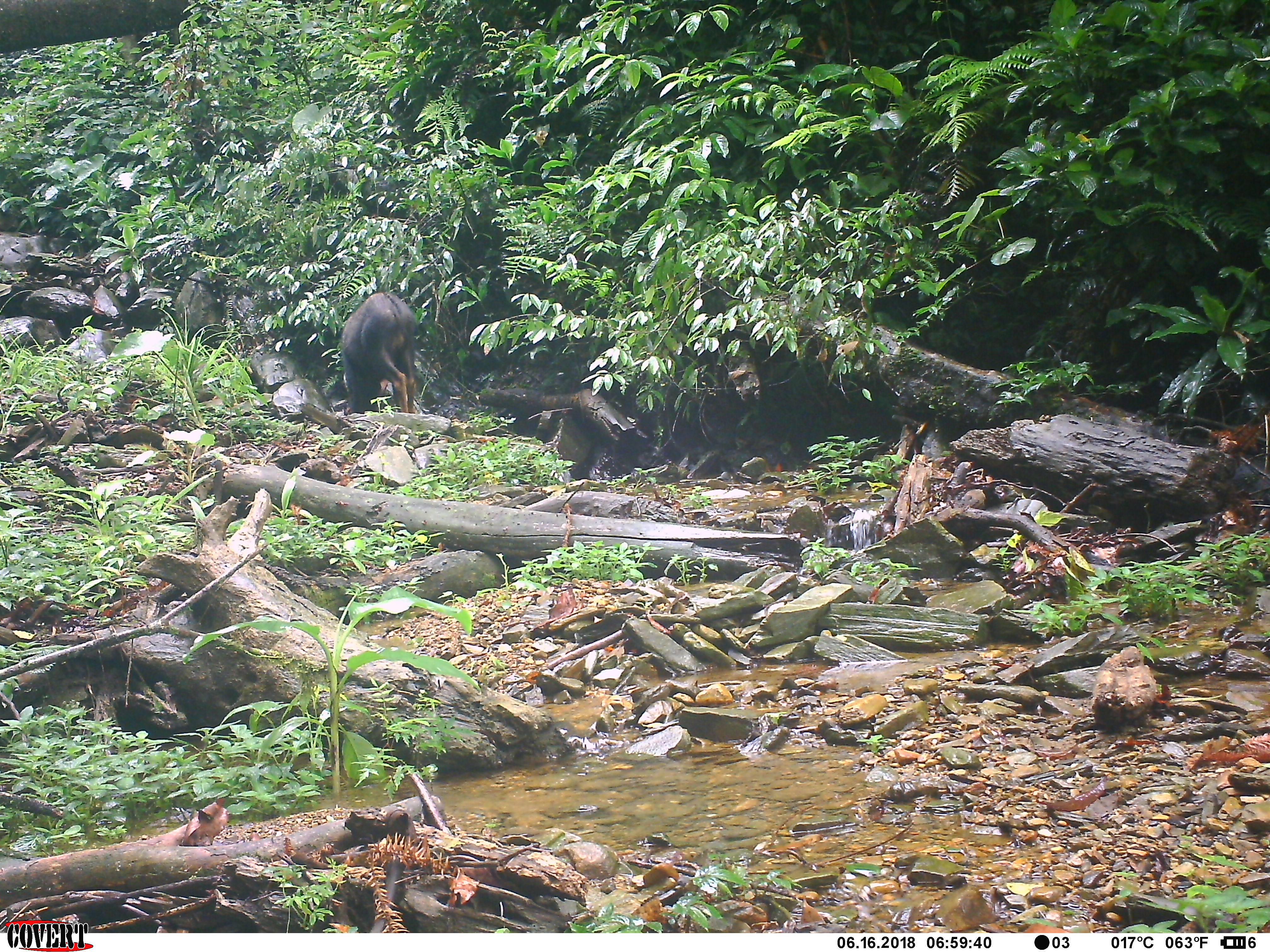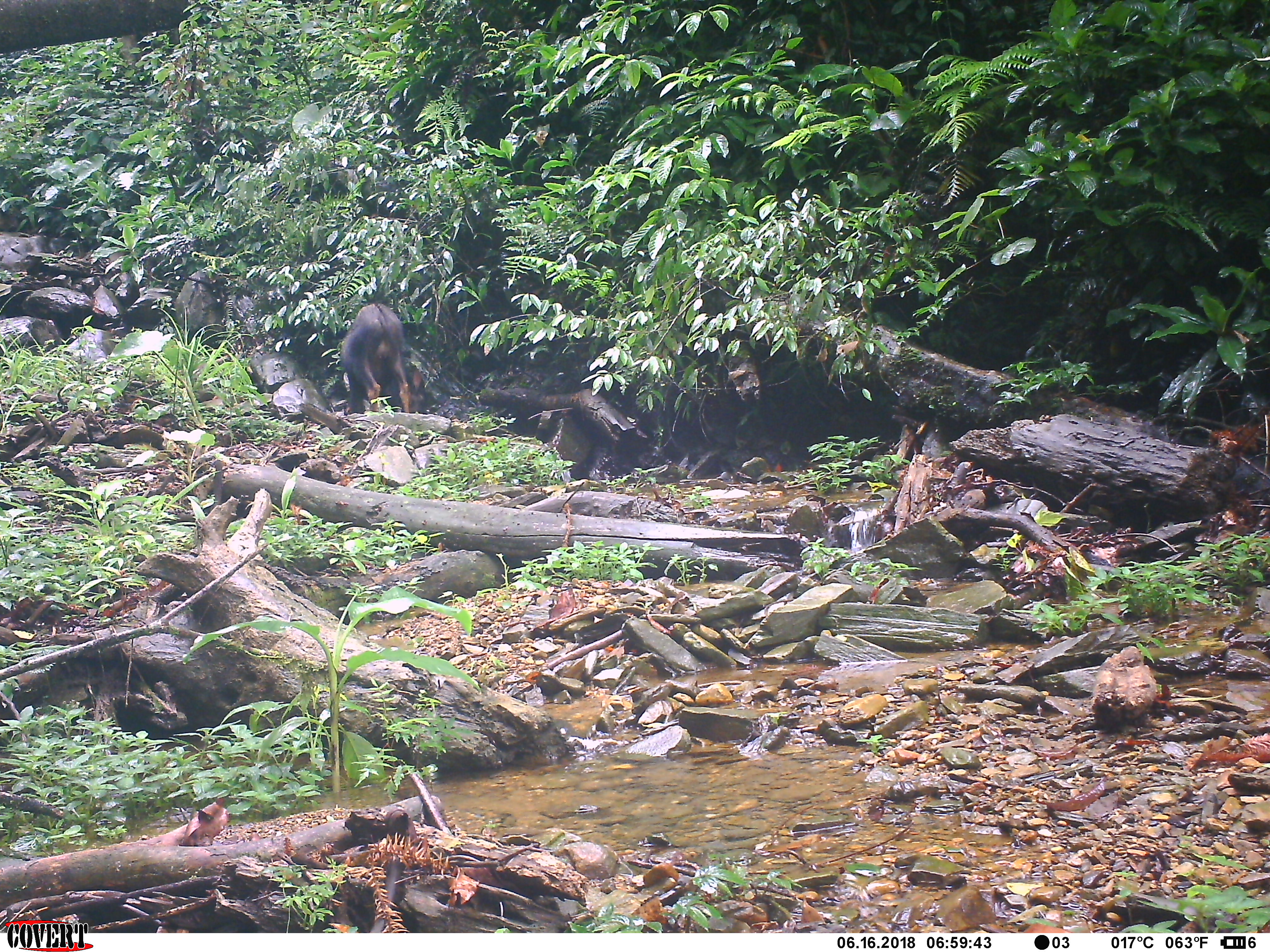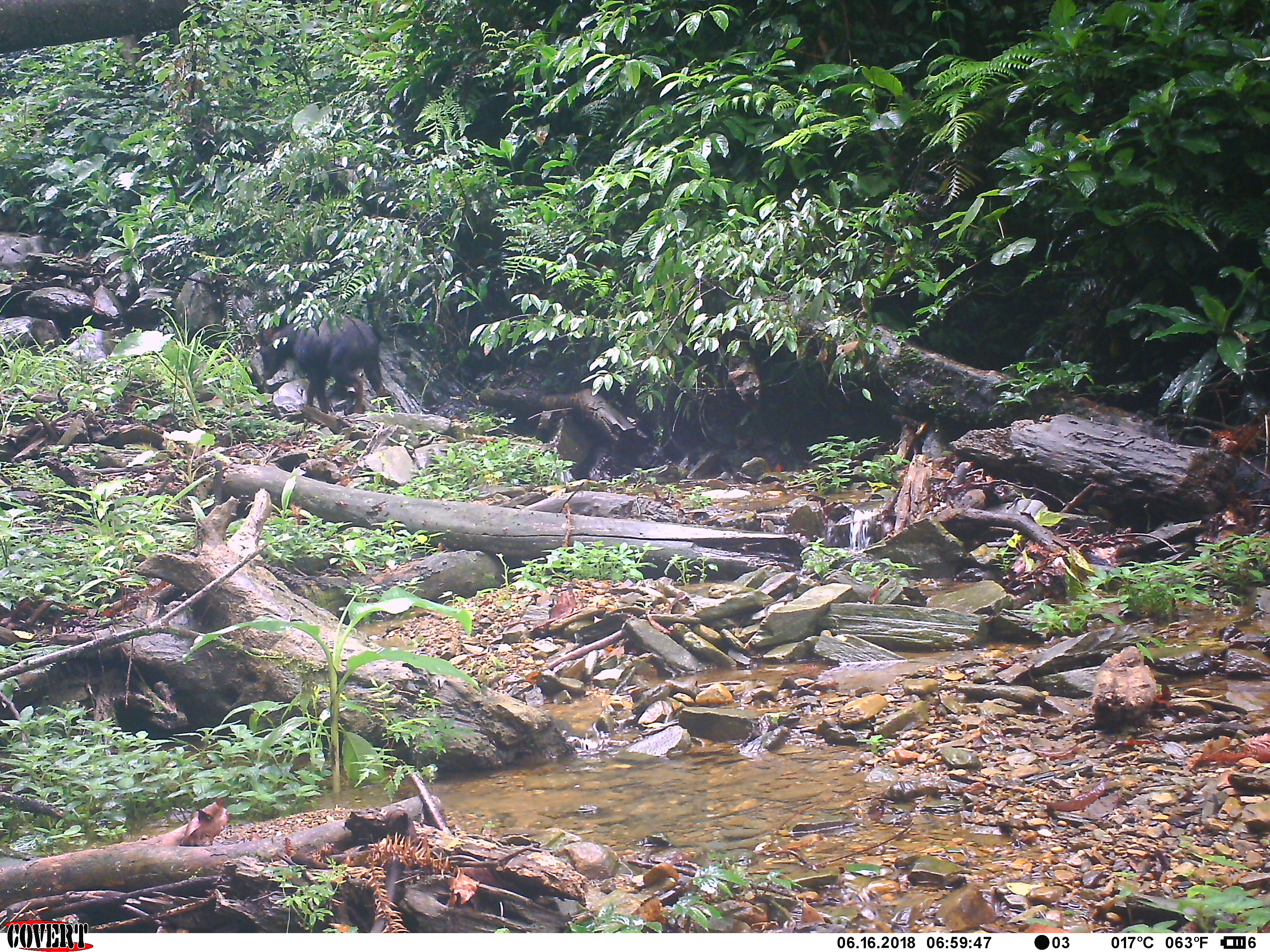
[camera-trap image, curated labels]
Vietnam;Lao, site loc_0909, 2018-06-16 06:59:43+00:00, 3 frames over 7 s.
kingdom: Animalia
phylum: Chordata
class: Mammalia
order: Artiodactyla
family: Bovidae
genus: Capricornis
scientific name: Capricornis sumatraensis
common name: chinese serow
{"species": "chinese serow (Capricornis sumatraensis)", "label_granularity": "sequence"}